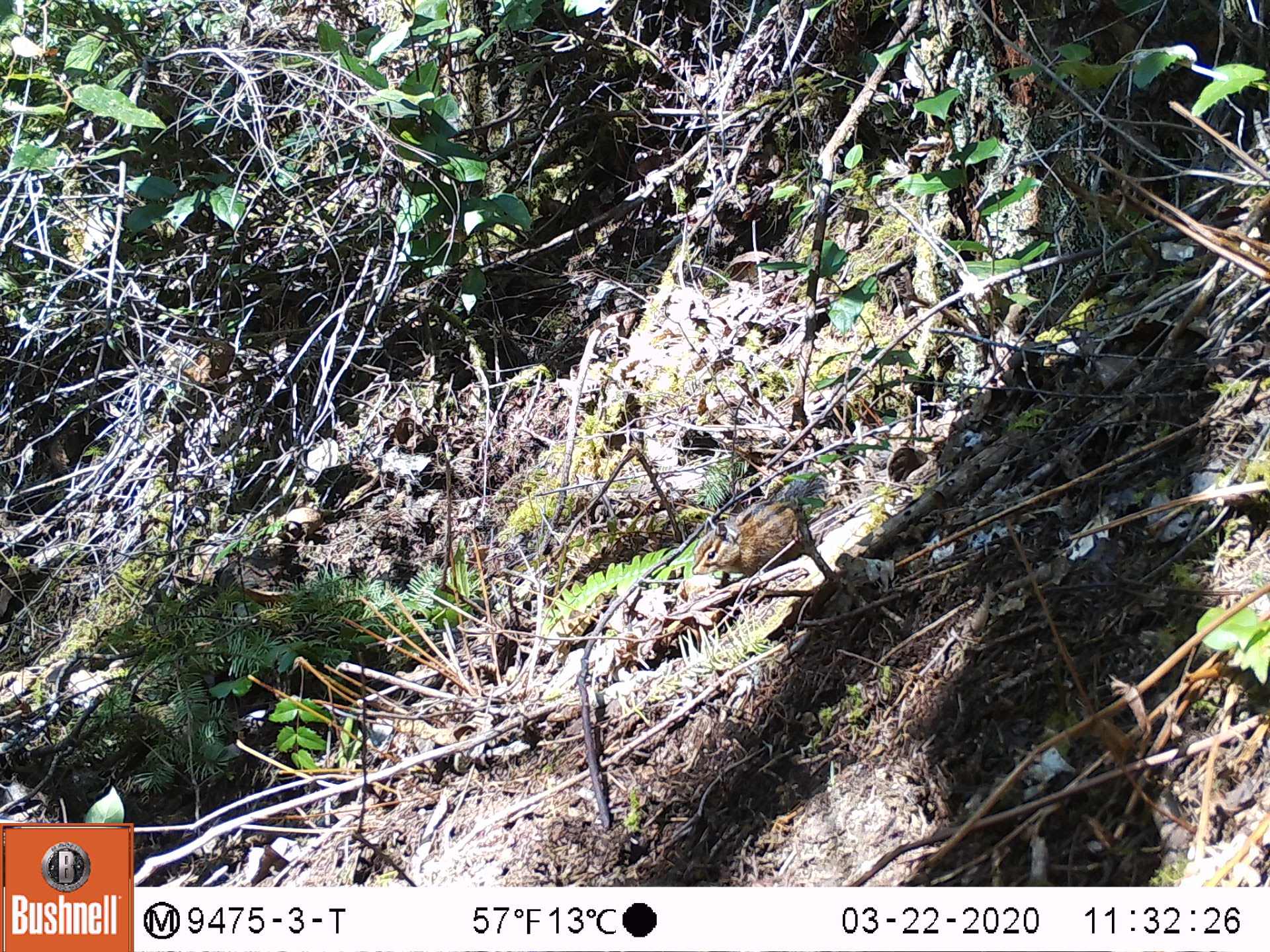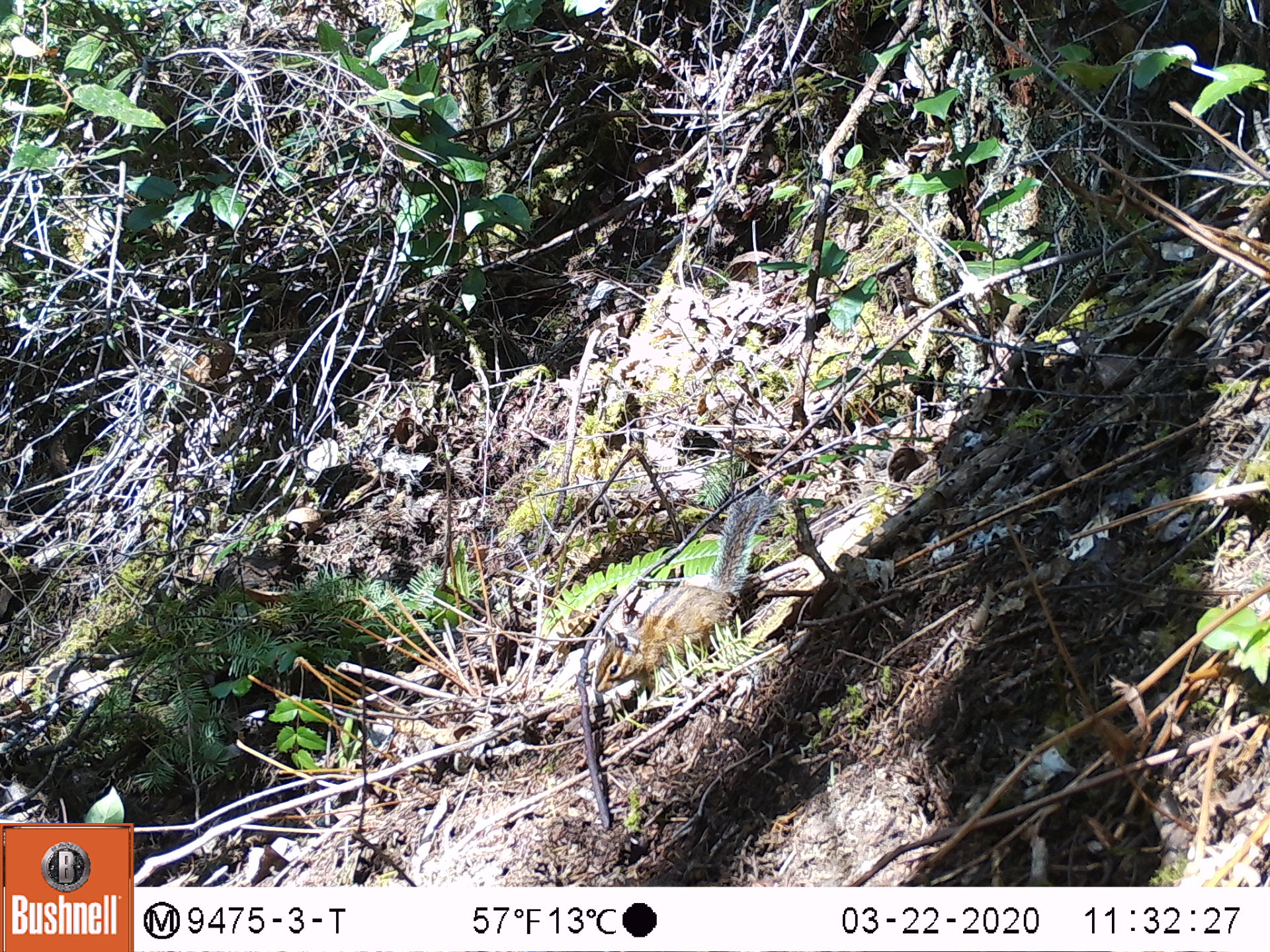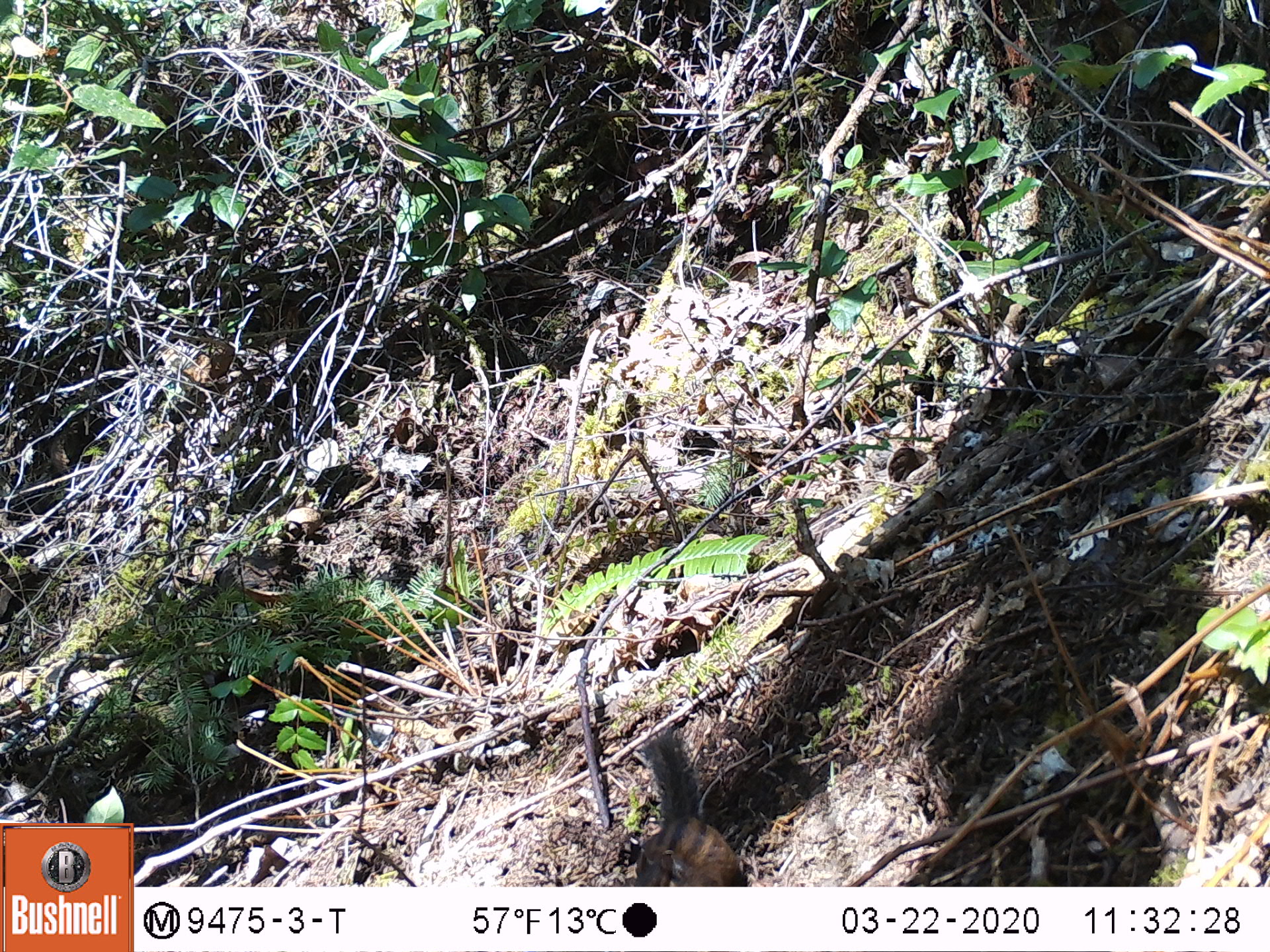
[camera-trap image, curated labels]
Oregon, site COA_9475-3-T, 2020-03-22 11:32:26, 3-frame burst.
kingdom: Animalia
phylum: Chordata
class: Mammalia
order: Rodentia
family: Sciuridae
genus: Neotamias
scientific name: Neotamias townsendii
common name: townsend's chipmunk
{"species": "townsend's chipmunk (Neotamias townsendii)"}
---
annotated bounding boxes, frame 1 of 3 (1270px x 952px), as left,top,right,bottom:
townsend's chipmunk: 685,471,831,582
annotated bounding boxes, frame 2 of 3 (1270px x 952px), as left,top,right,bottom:
townsend's chipmunk: 588,483,780,701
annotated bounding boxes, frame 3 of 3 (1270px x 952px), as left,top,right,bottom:
townsend's chipmunk: 624,723,748,880